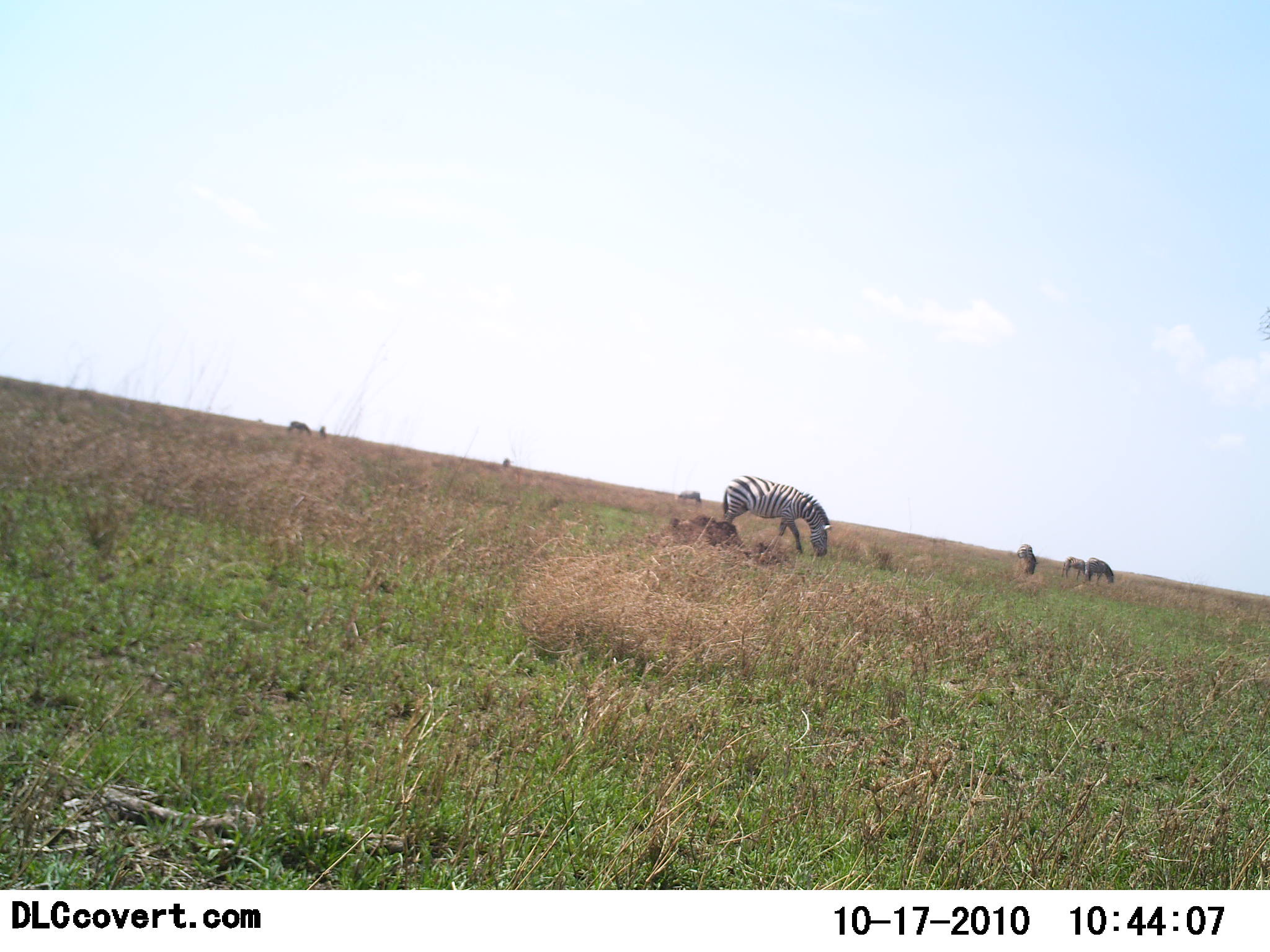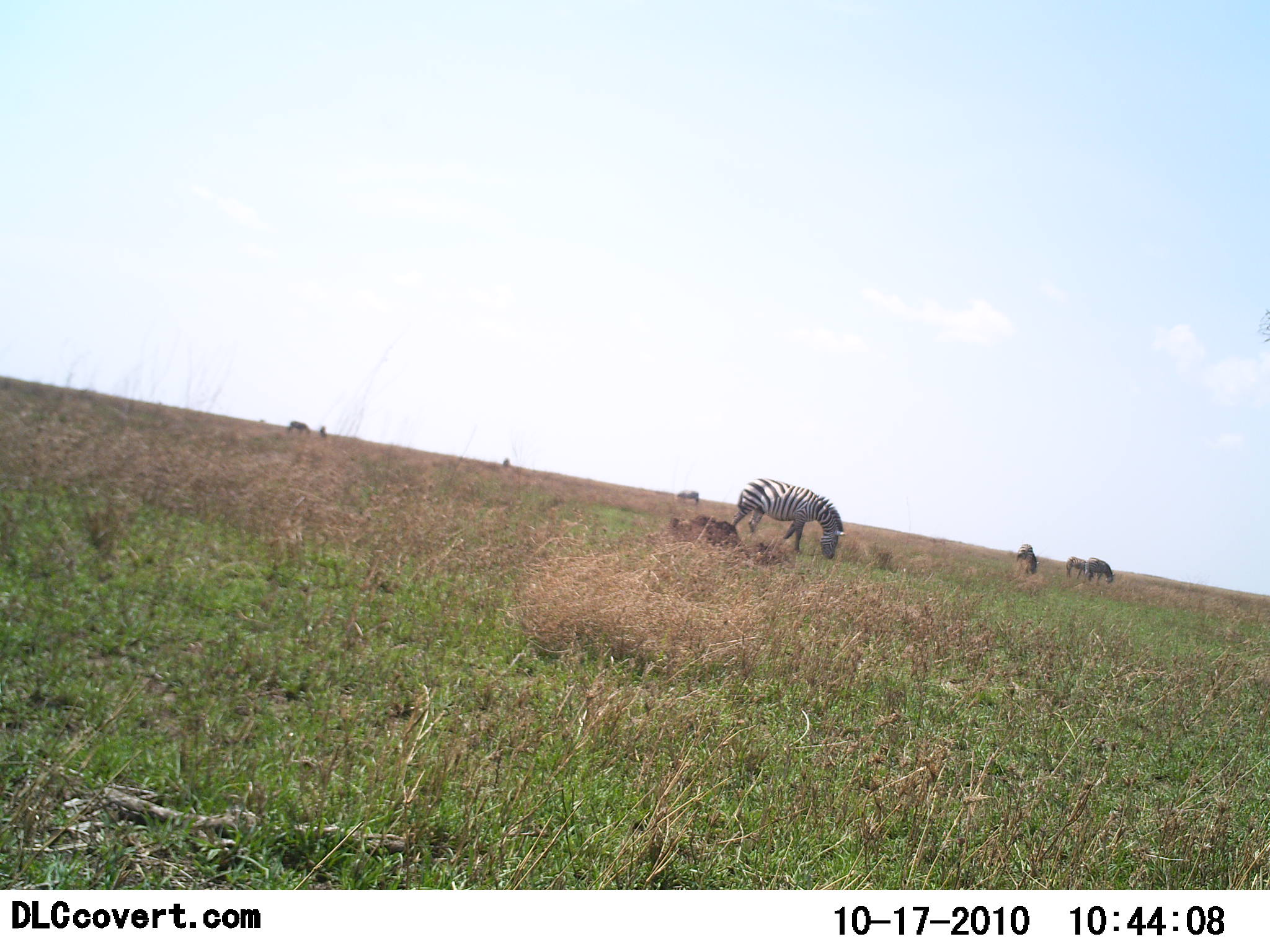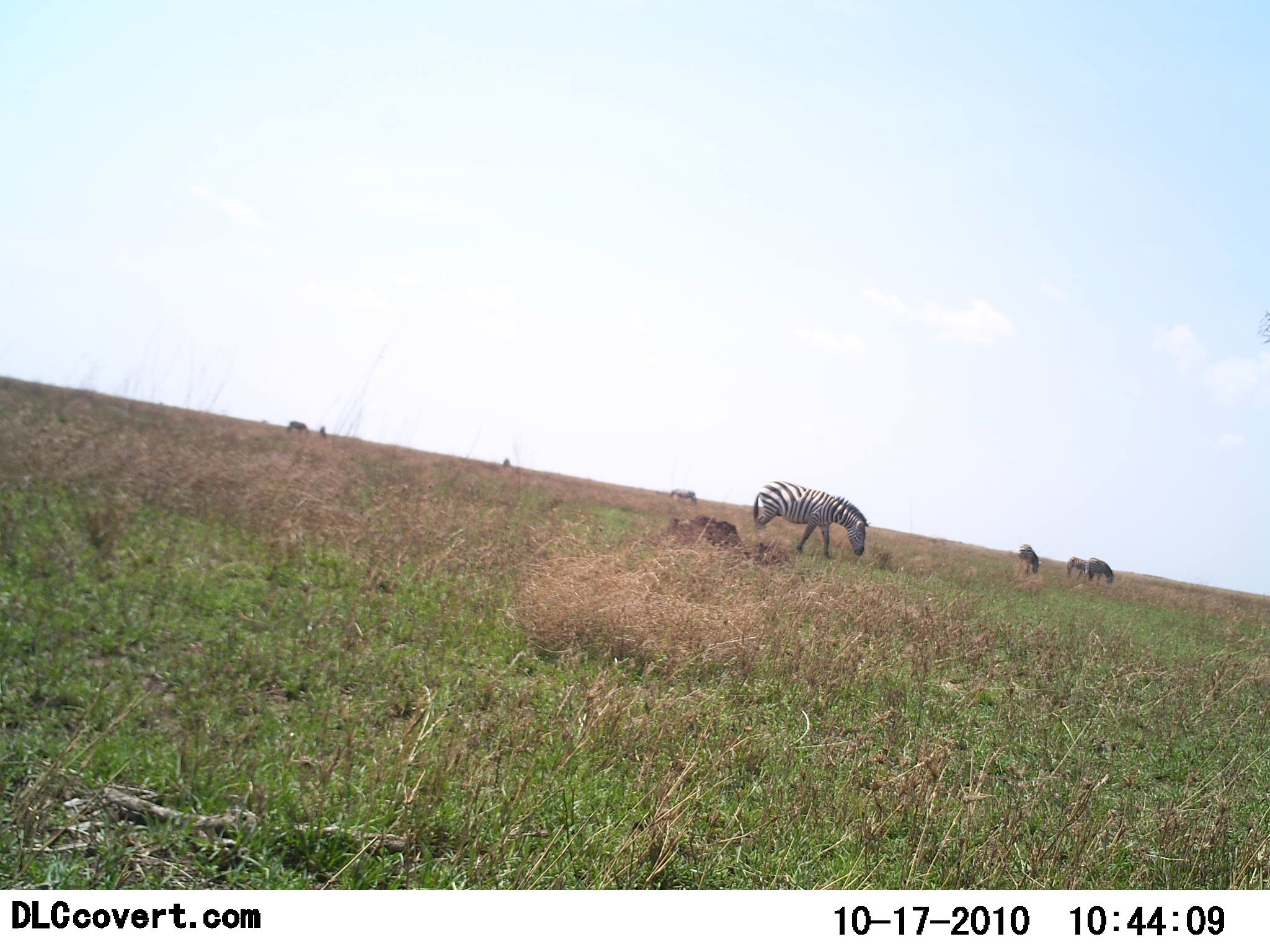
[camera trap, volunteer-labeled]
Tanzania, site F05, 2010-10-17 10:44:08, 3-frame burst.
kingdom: Animalia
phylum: Chordata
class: Mammalia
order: Perissodactyla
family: Equidae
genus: Equus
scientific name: Equus quagga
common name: plains zebra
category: zebra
Zebra (plains zebra) (Equus quagga), count 6. Behavior (volunteer vote fractions): standing 32%, resting 0%, moving 18%, interacting 0%. Young present (vote fraction): 0%. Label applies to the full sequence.